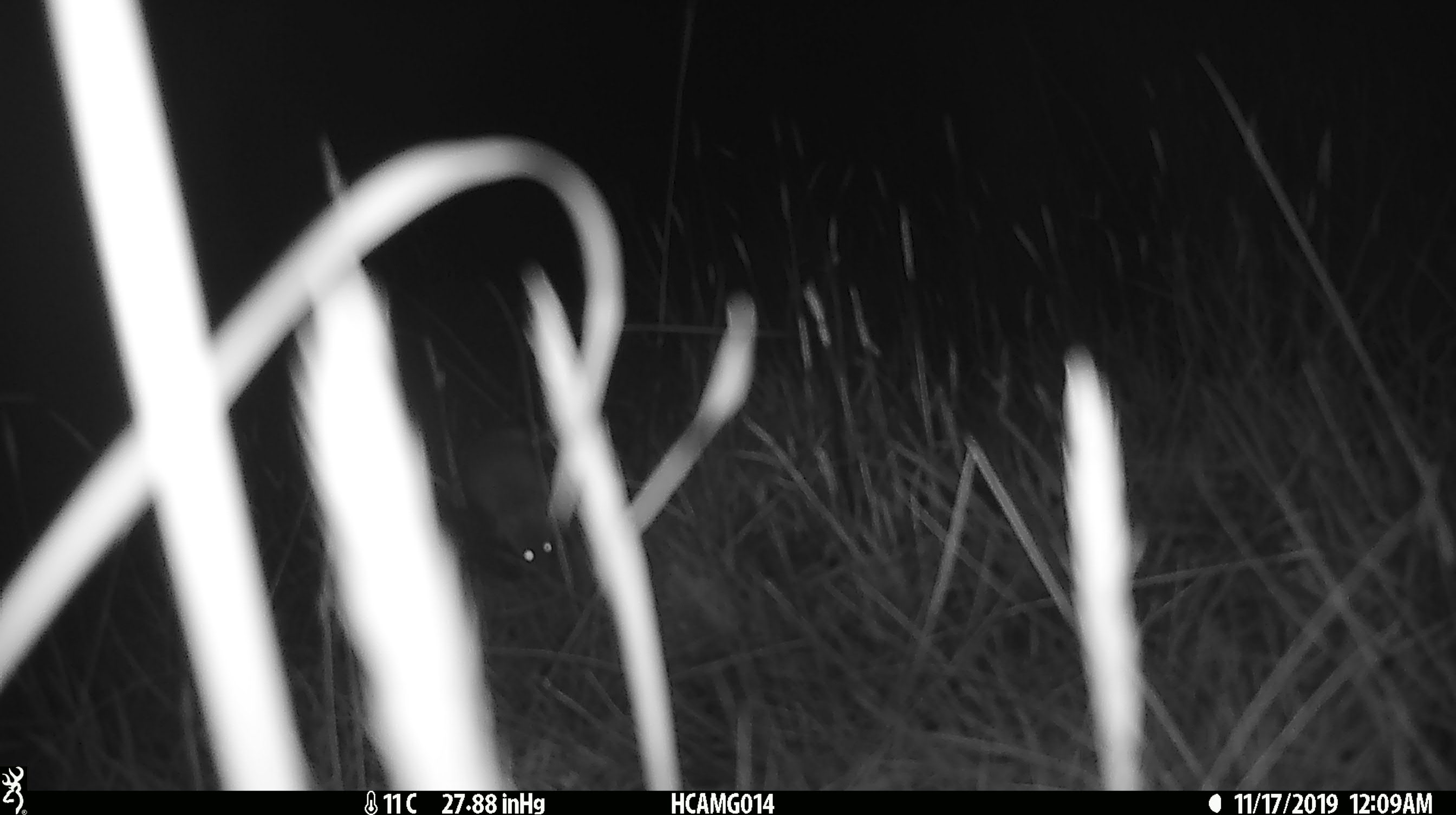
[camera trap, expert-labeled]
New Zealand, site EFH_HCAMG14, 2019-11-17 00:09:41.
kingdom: Animalia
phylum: Chordata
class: Mammalia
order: Rodentia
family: Muridae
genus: Mus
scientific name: Mus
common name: mouse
Mouse (Mus).